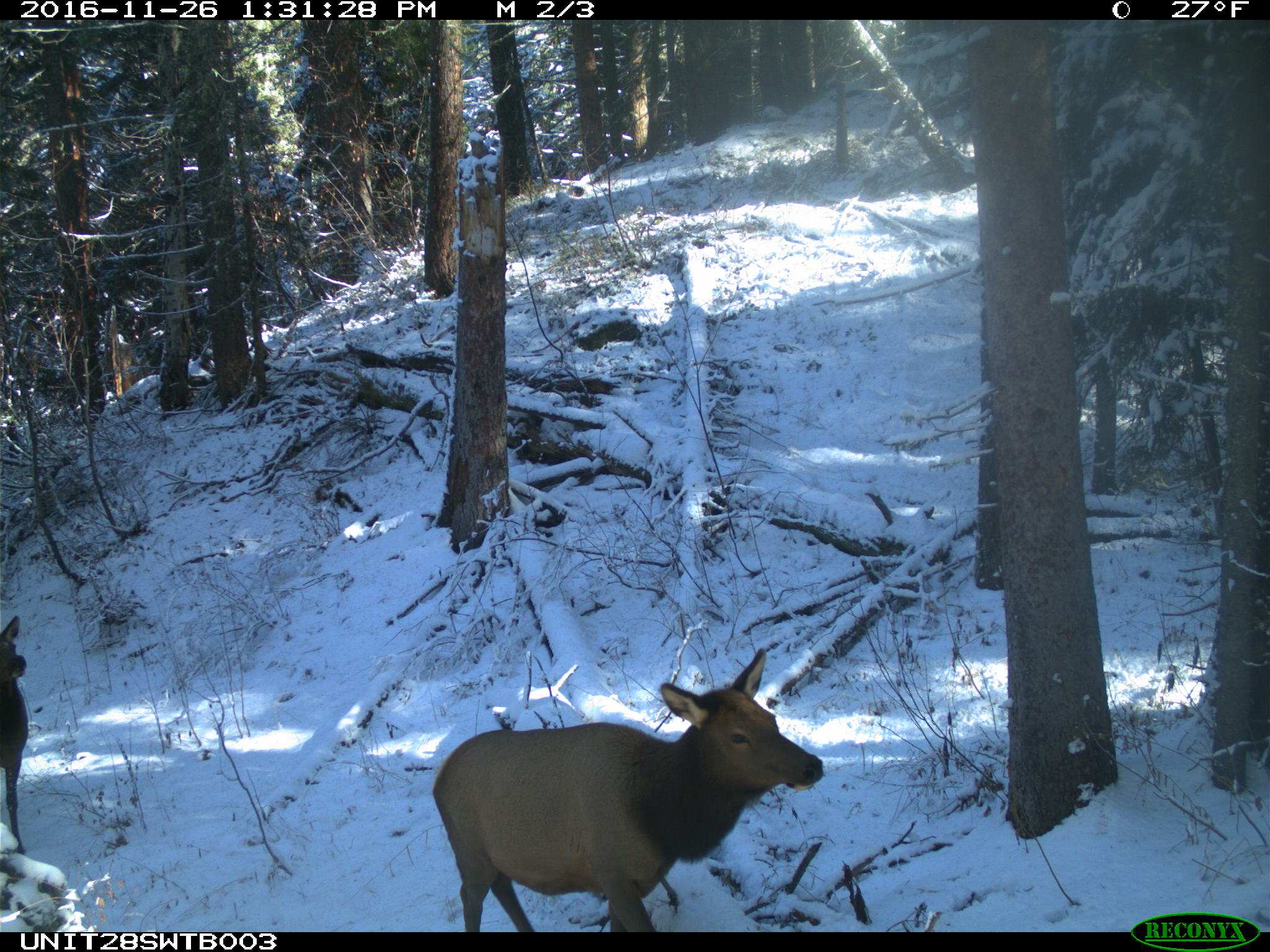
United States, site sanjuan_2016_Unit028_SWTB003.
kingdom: Animalia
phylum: Chordata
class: Mammalia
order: Artiodactyla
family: Cervidae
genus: Cervus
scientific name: Cervus elaphus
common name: red deer